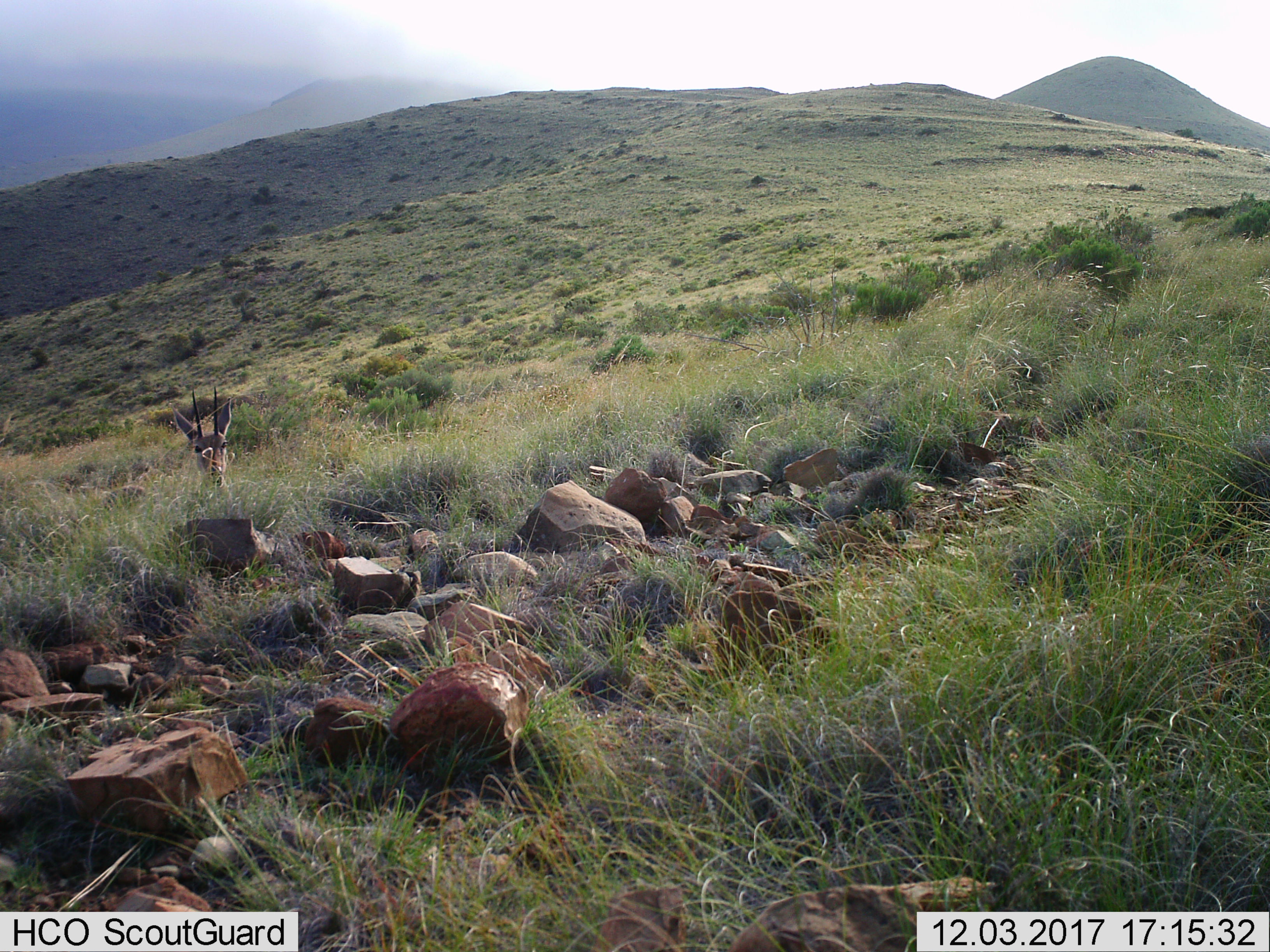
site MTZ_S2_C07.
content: unidentified animal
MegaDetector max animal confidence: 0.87